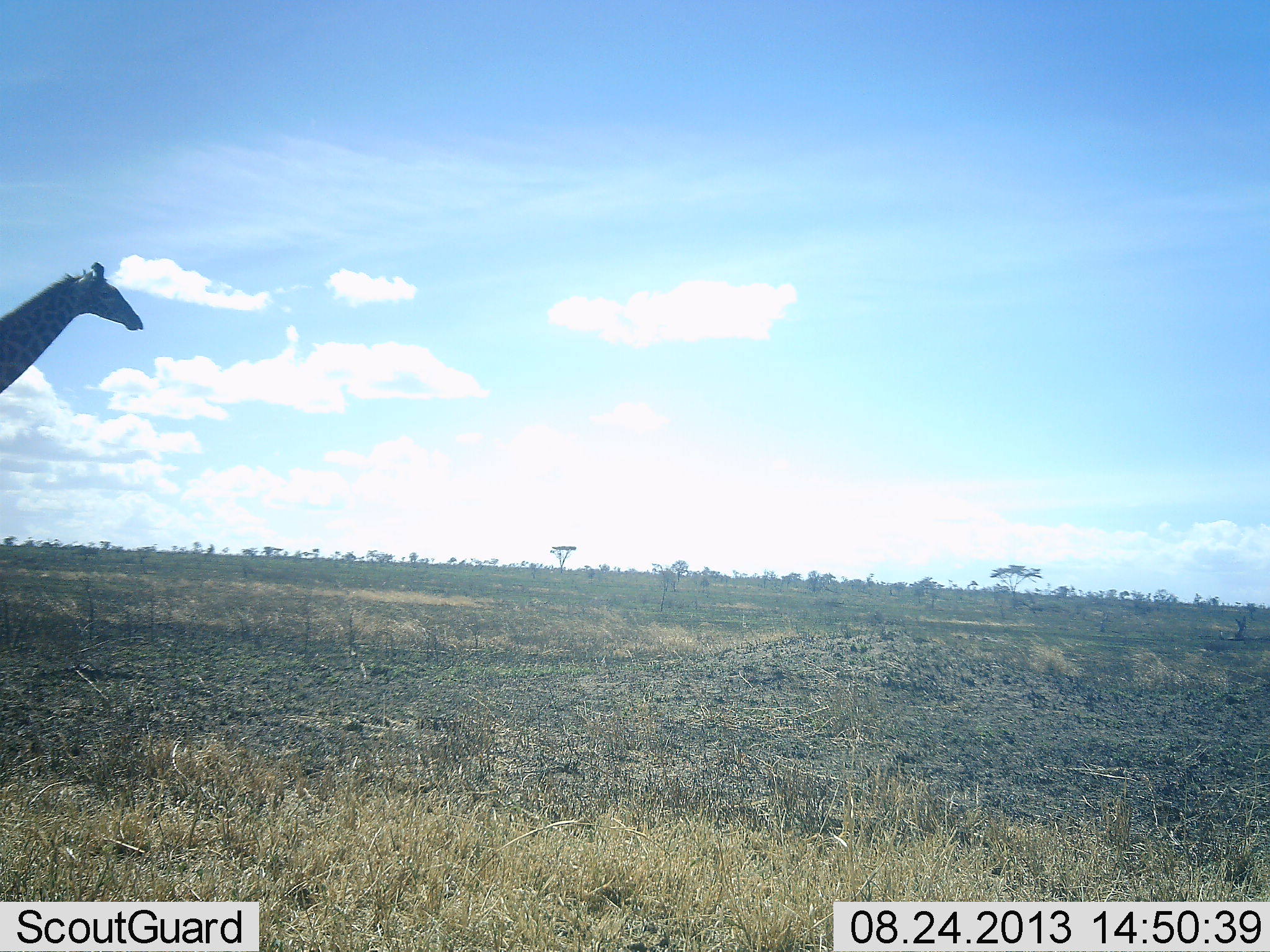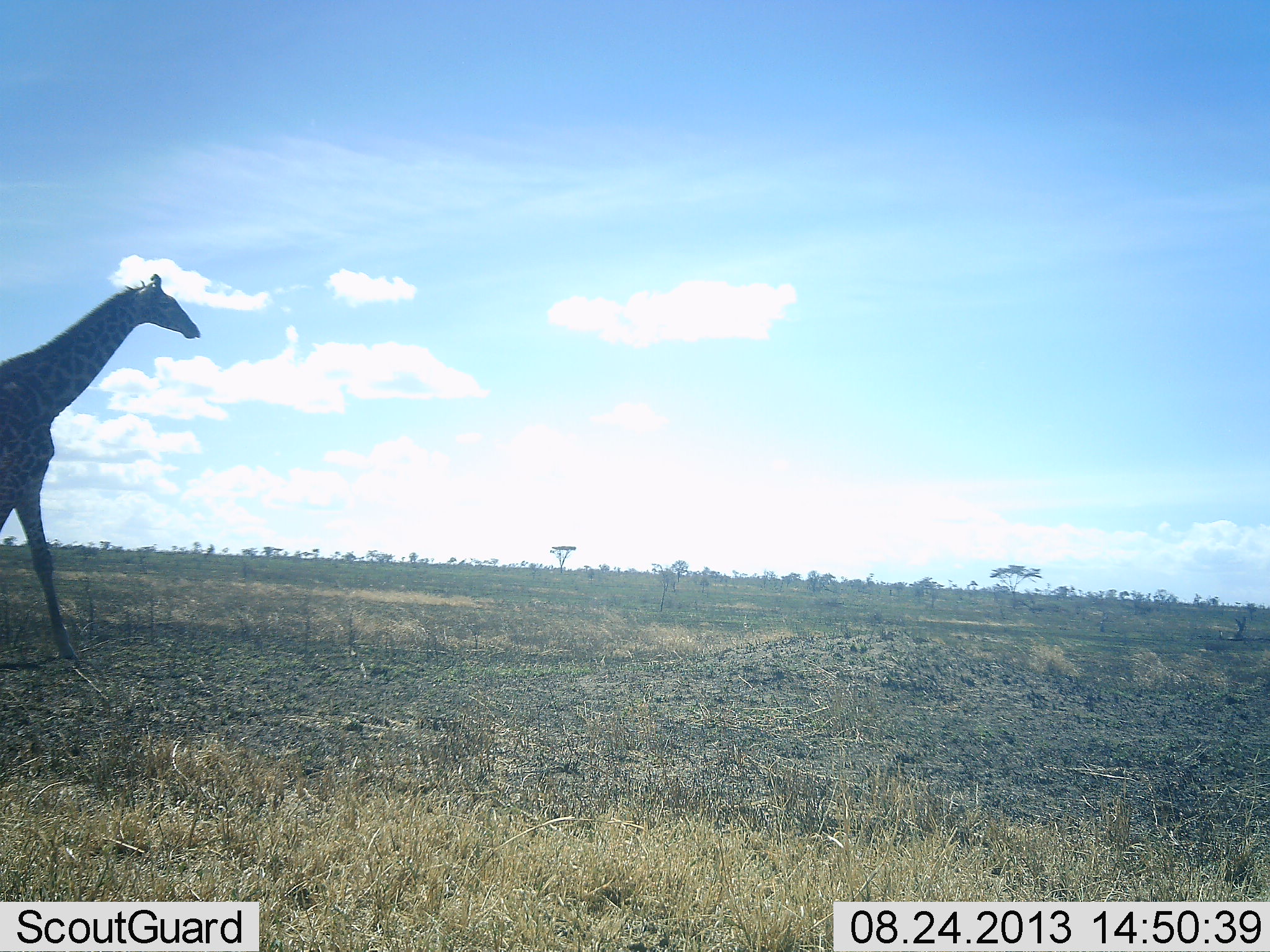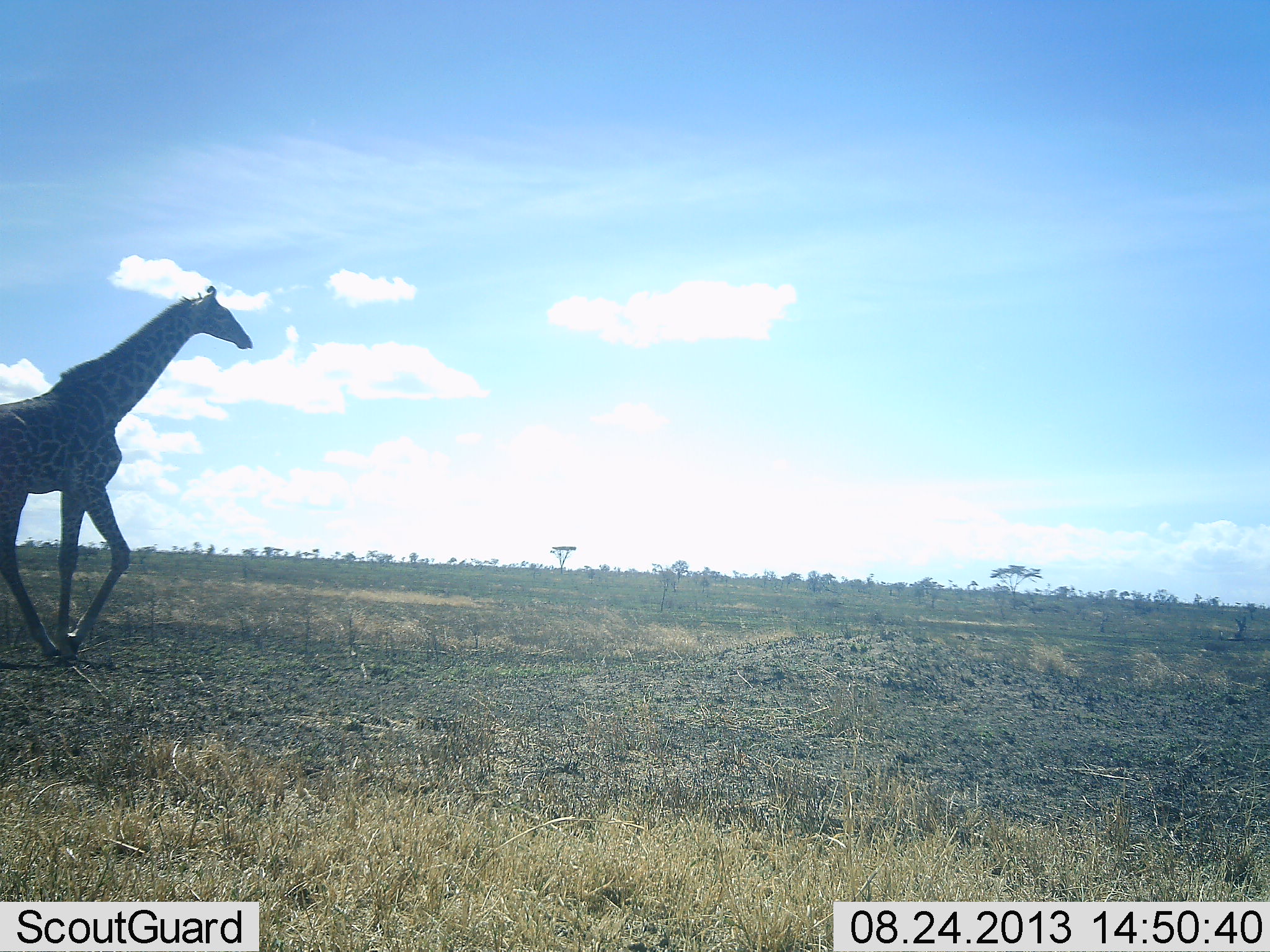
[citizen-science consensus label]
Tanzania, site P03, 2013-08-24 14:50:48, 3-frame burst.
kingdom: Animalia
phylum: Chordata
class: Mammalia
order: Artiodactyla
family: Giraffidae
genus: Giraffa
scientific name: Giraffa camelopardalis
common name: giraffe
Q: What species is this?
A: Giraffe (Giraffa camelopardalis).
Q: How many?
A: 1.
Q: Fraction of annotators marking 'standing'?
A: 0%.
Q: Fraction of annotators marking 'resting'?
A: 0%.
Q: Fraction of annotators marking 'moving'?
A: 100%.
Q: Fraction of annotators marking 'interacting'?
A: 0%.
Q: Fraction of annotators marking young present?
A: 0%.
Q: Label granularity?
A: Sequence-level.